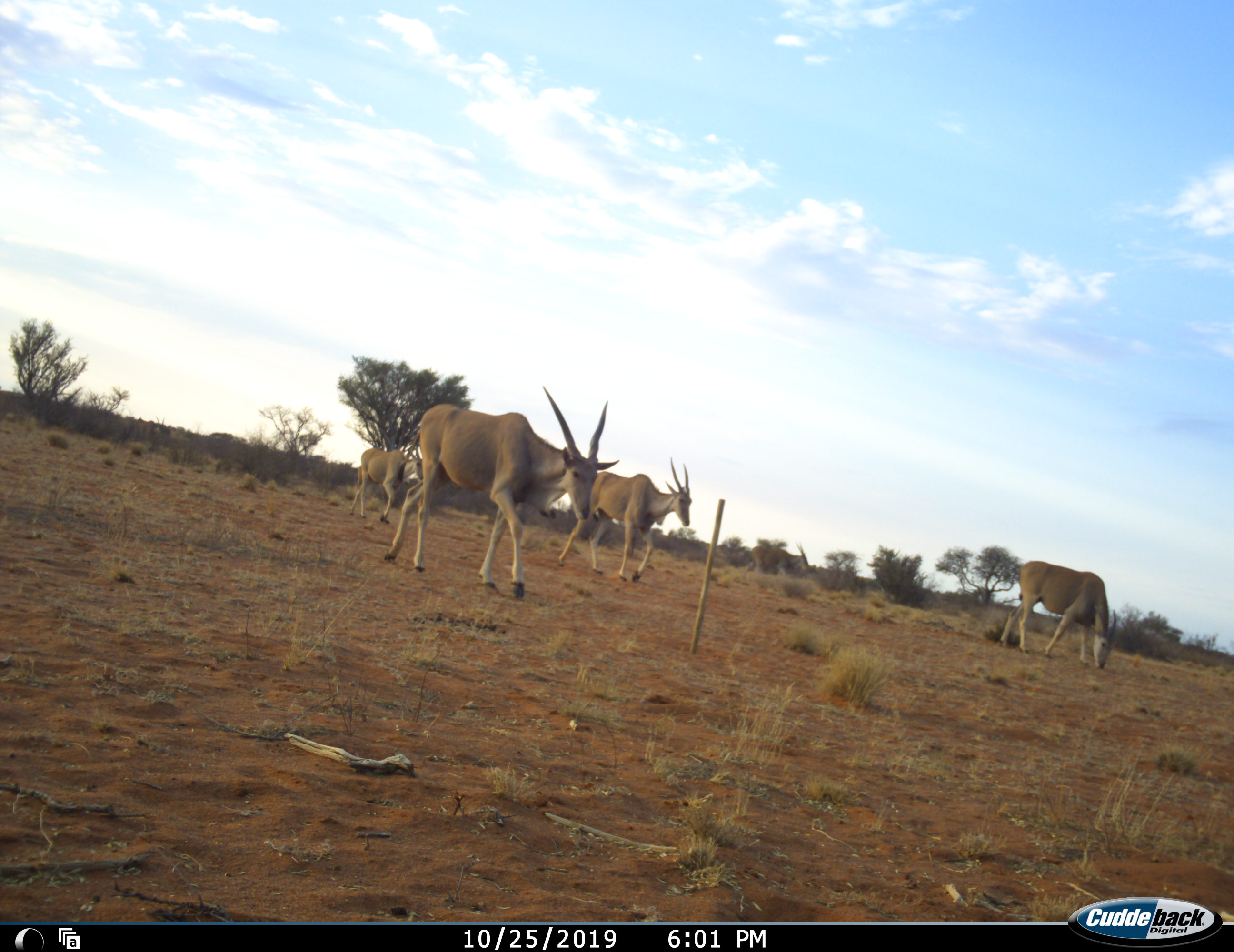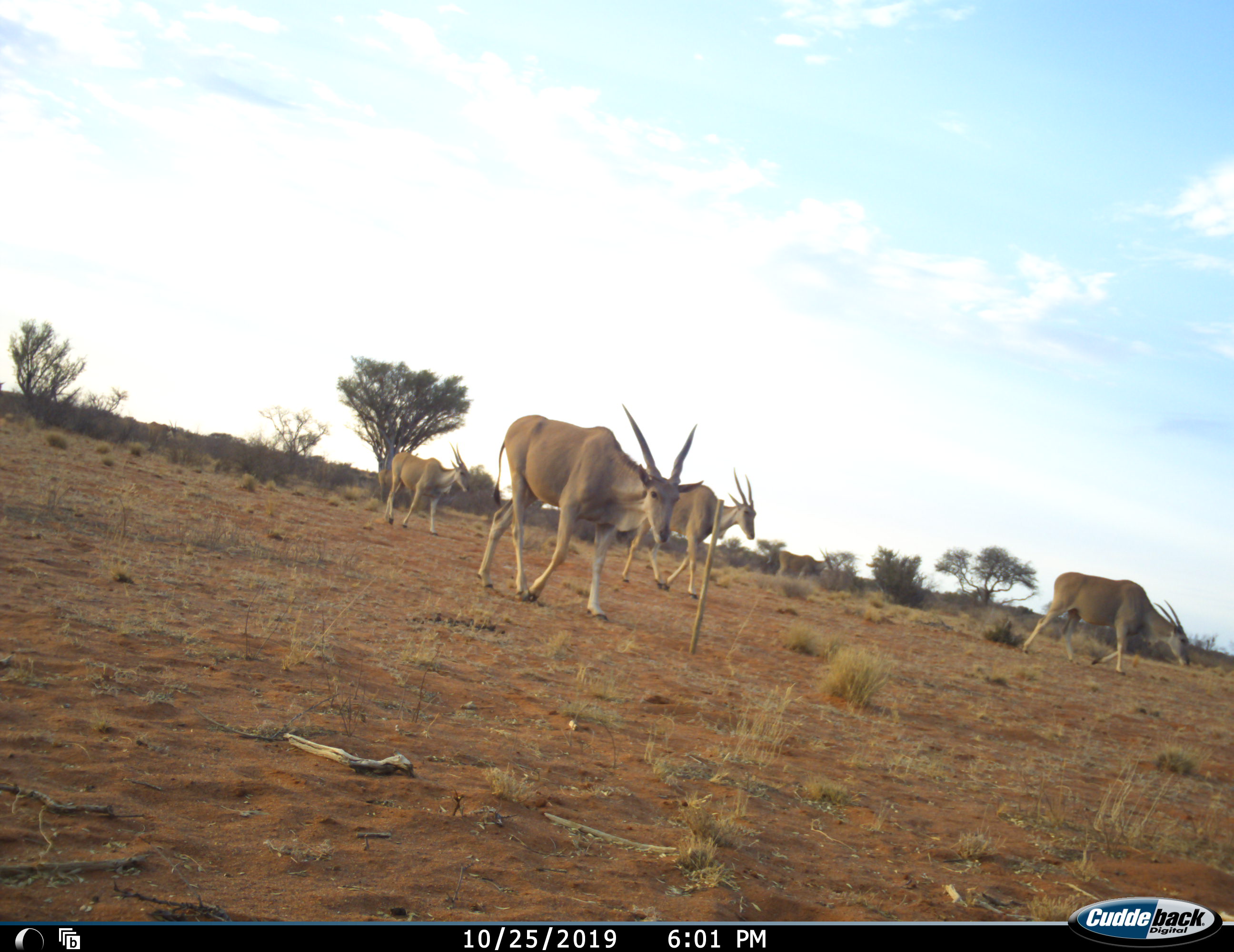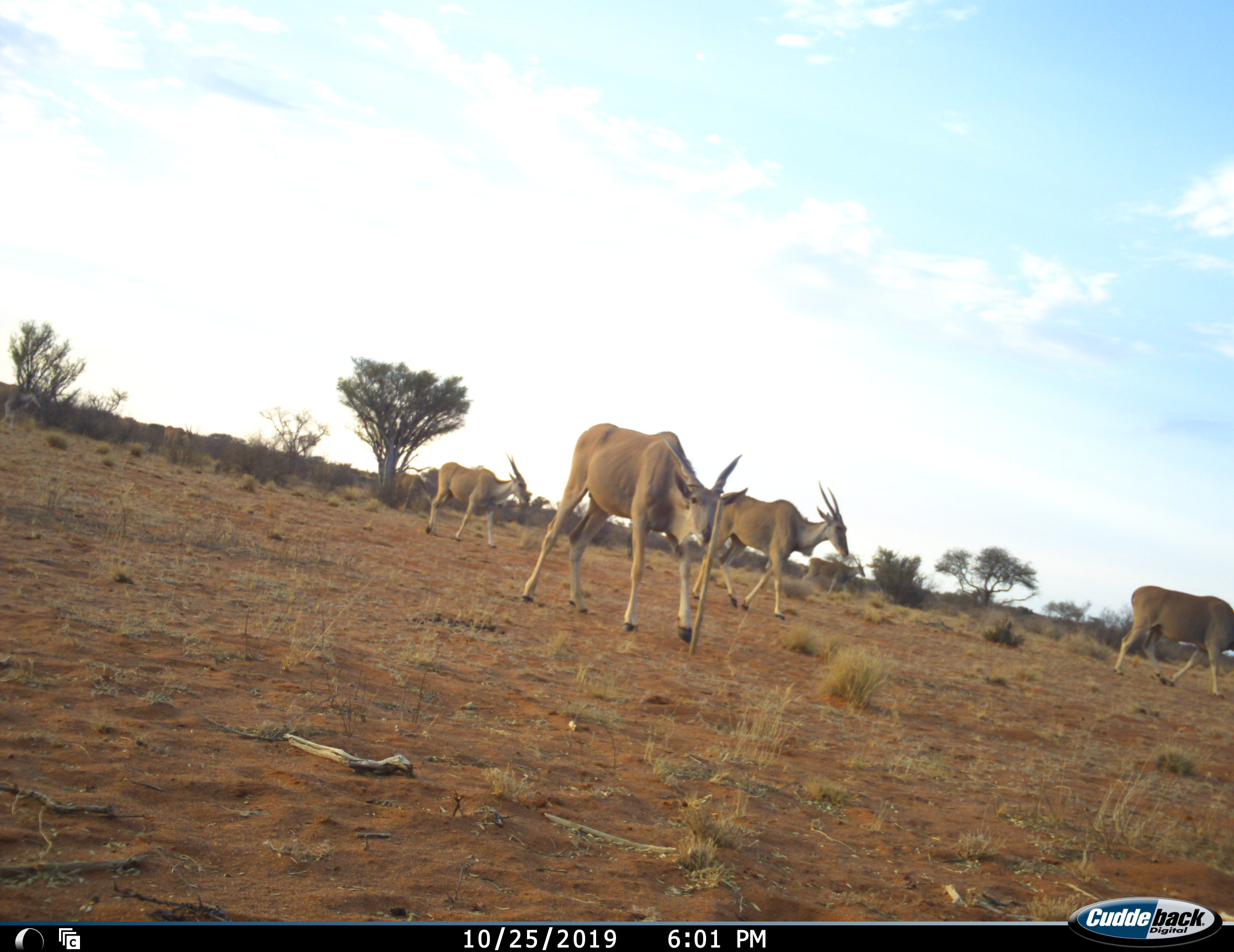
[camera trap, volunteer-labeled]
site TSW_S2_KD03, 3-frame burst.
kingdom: Animalia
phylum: Chordata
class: Mammalia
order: Artiodactyla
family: Bovidae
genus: Tragelaphus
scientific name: Tragelaphus oryx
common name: eland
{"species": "eland (Tragelaphus oryx)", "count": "4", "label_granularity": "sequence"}